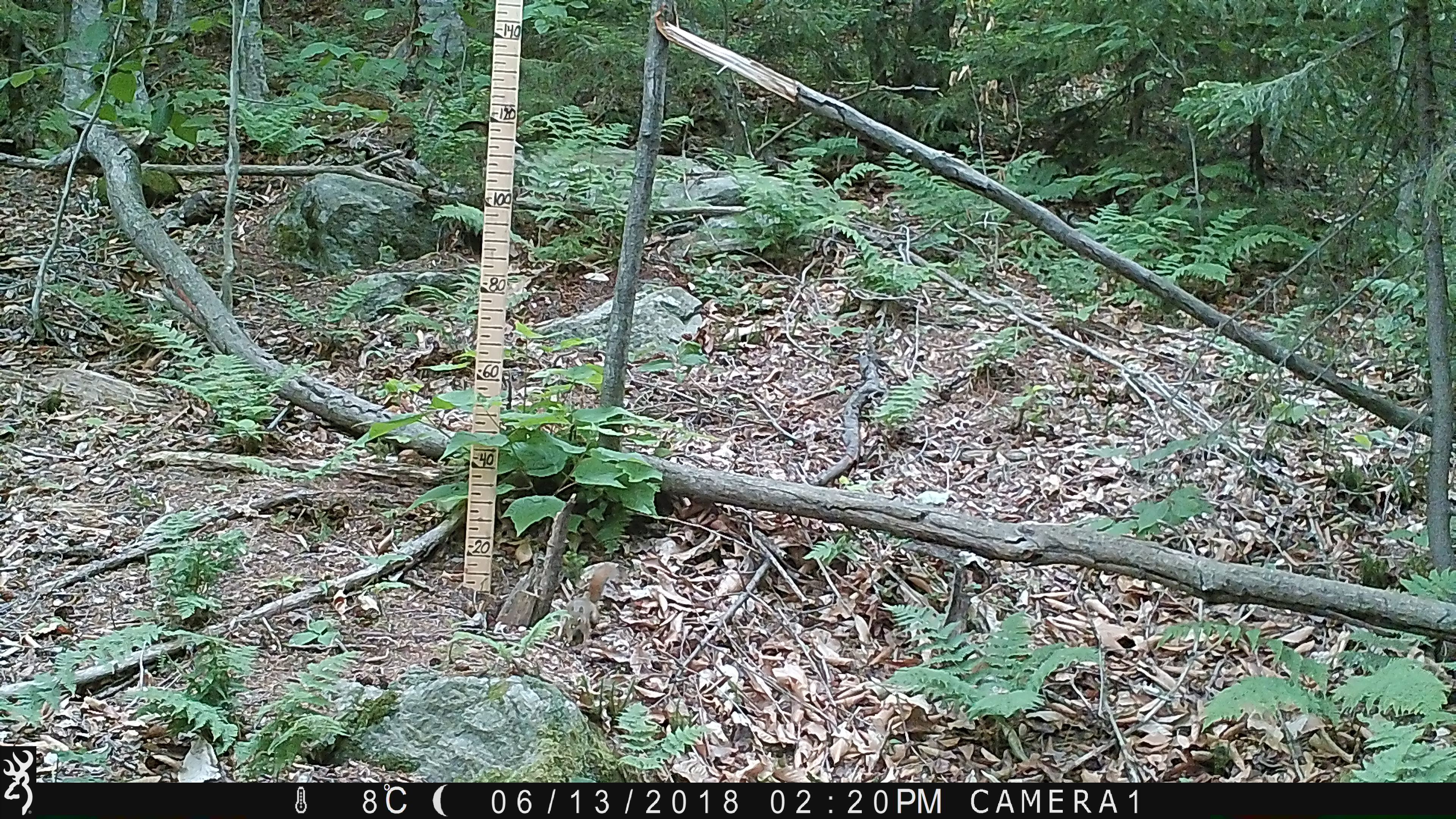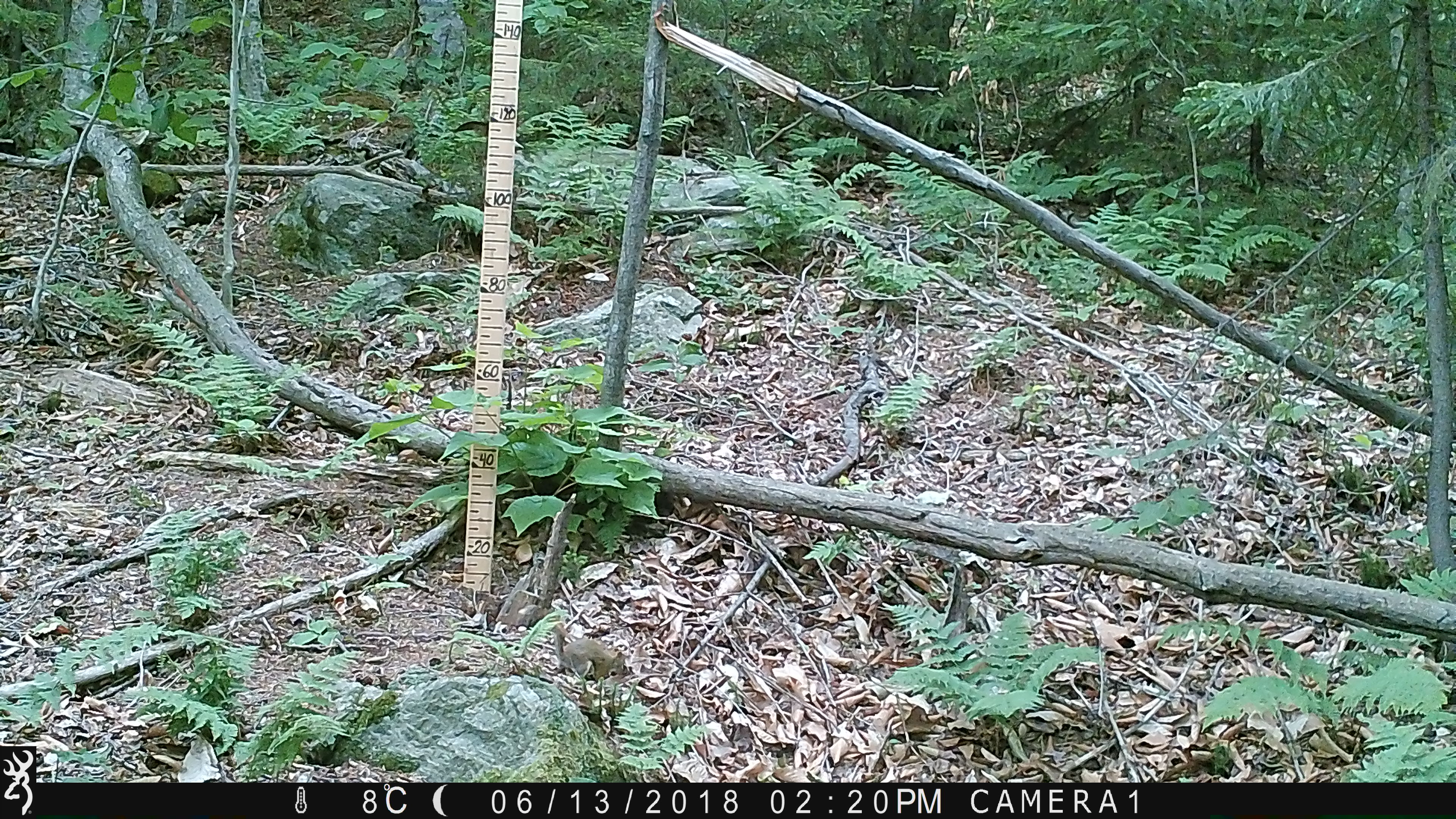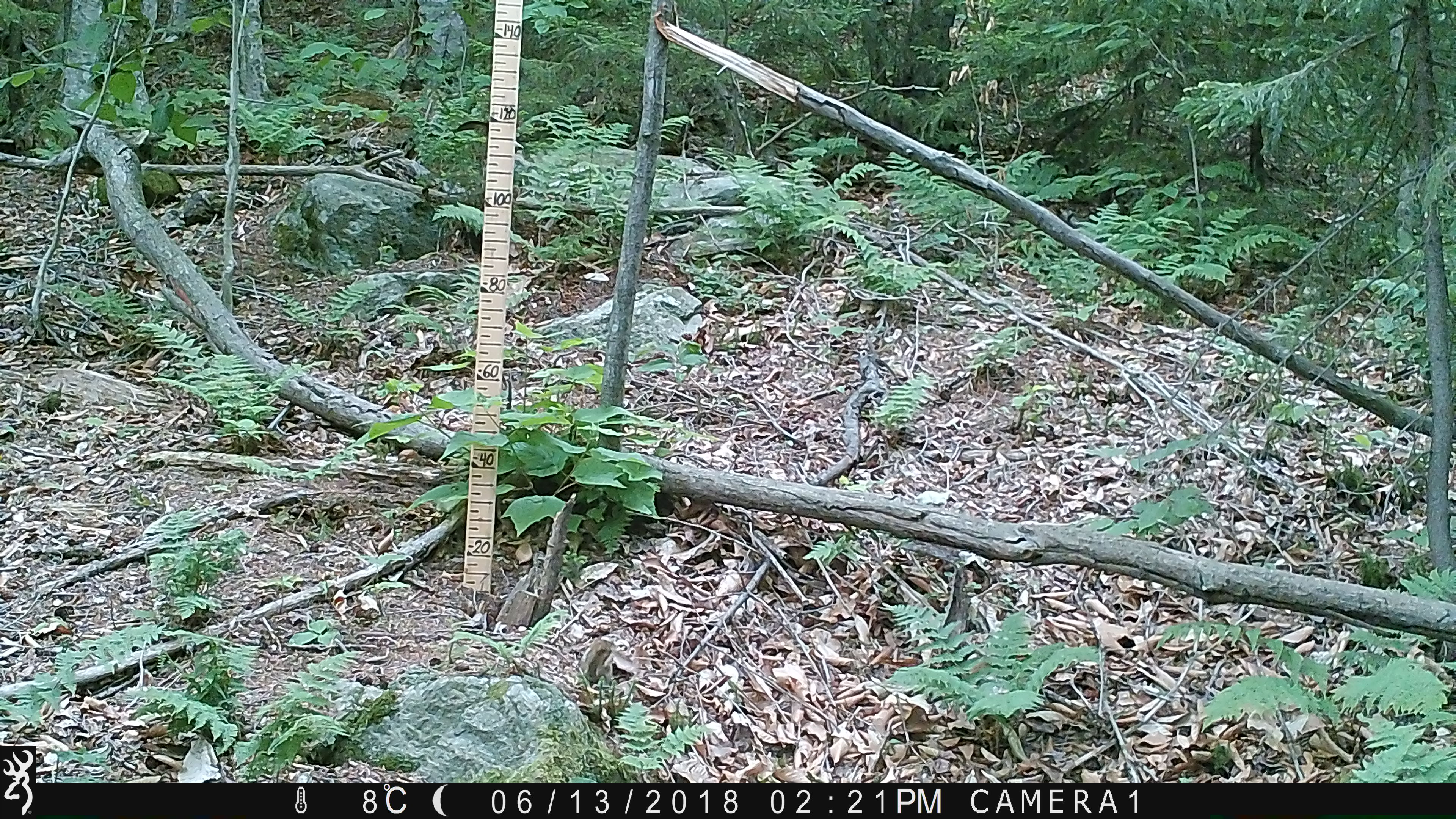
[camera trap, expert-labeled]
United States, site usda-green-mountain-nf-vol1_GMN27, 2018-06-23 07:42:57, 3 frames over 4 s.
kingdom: Animalia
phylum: Chordata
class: Mammalia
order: Rodentia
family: Sciuridae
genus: Tamiasciurus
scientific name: Tamiasciurus hudsonicus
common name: red squirrel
Red squirrel (Tamiasciurus hudsonicus).